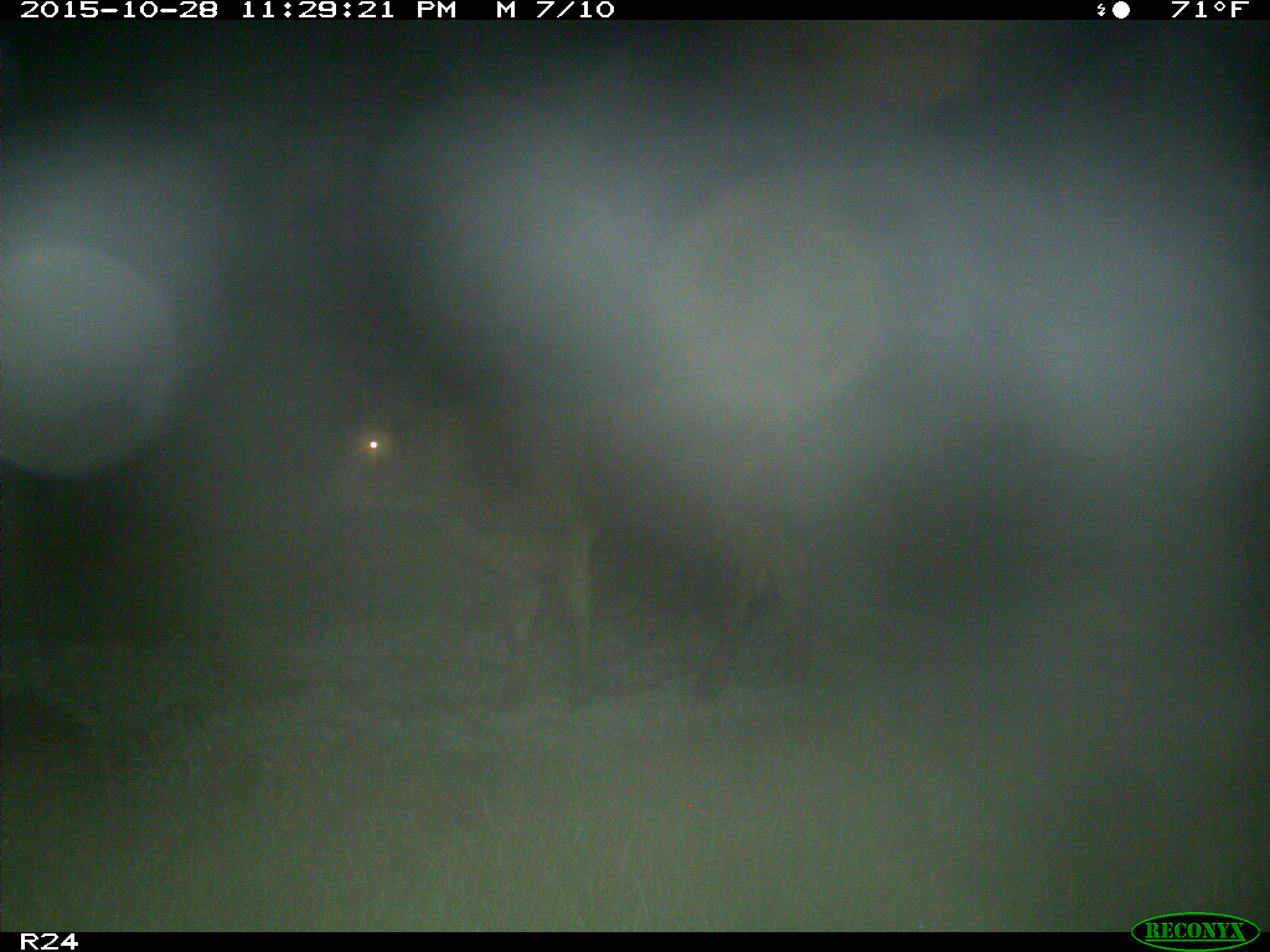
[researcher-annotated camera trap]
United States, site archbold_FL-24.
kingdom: Animalia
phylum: Chordata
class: Mammalia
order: Artiodactyla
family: Bovidae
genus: Bos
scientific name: Bos taurus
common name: domestic cow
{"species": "Bos taurus (domestic cow)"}